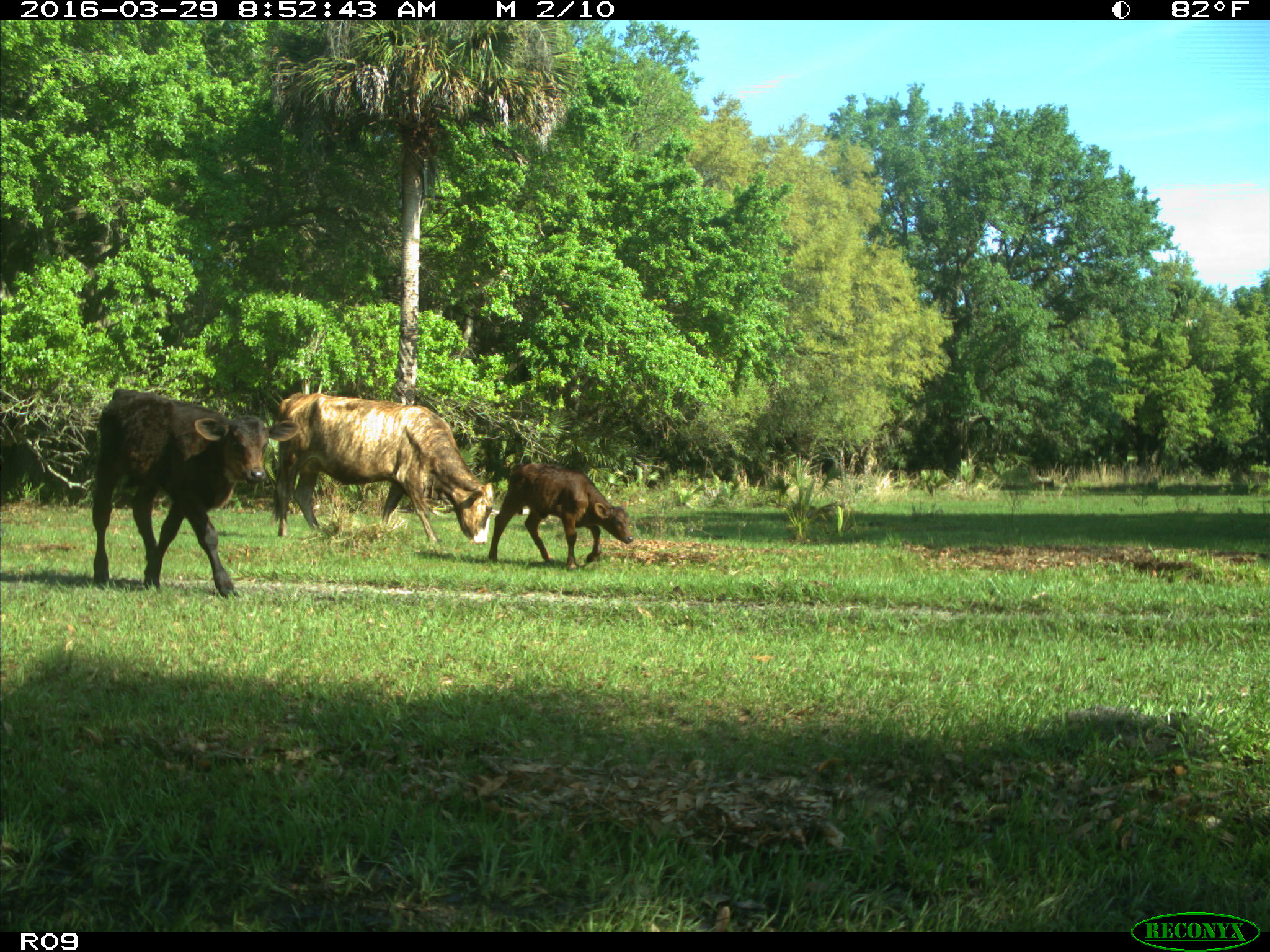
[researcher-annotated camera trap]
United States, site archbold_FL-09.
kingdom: Animalia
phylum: Chordata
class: Mammalia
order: Artiodactyla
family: Bovidae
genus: Bos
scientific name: Bos taurus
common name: domestic cow